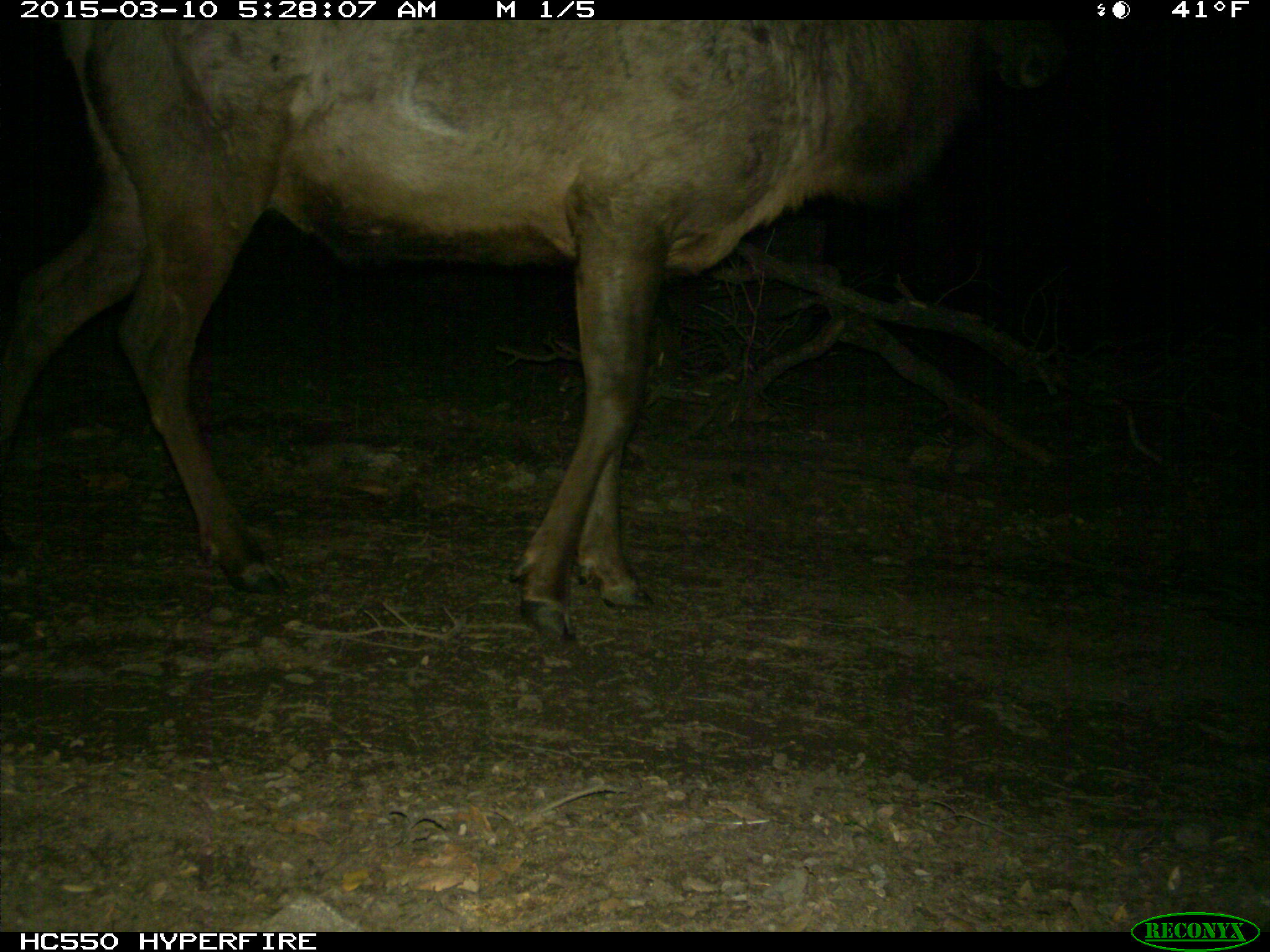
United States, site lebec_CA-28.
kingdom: Animalia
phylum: Chordata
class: Mammalia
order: Artiodactyla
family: Cervidae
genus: Cervus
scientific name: Cervus canadensis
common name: elk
Cervus canadensis (elk).